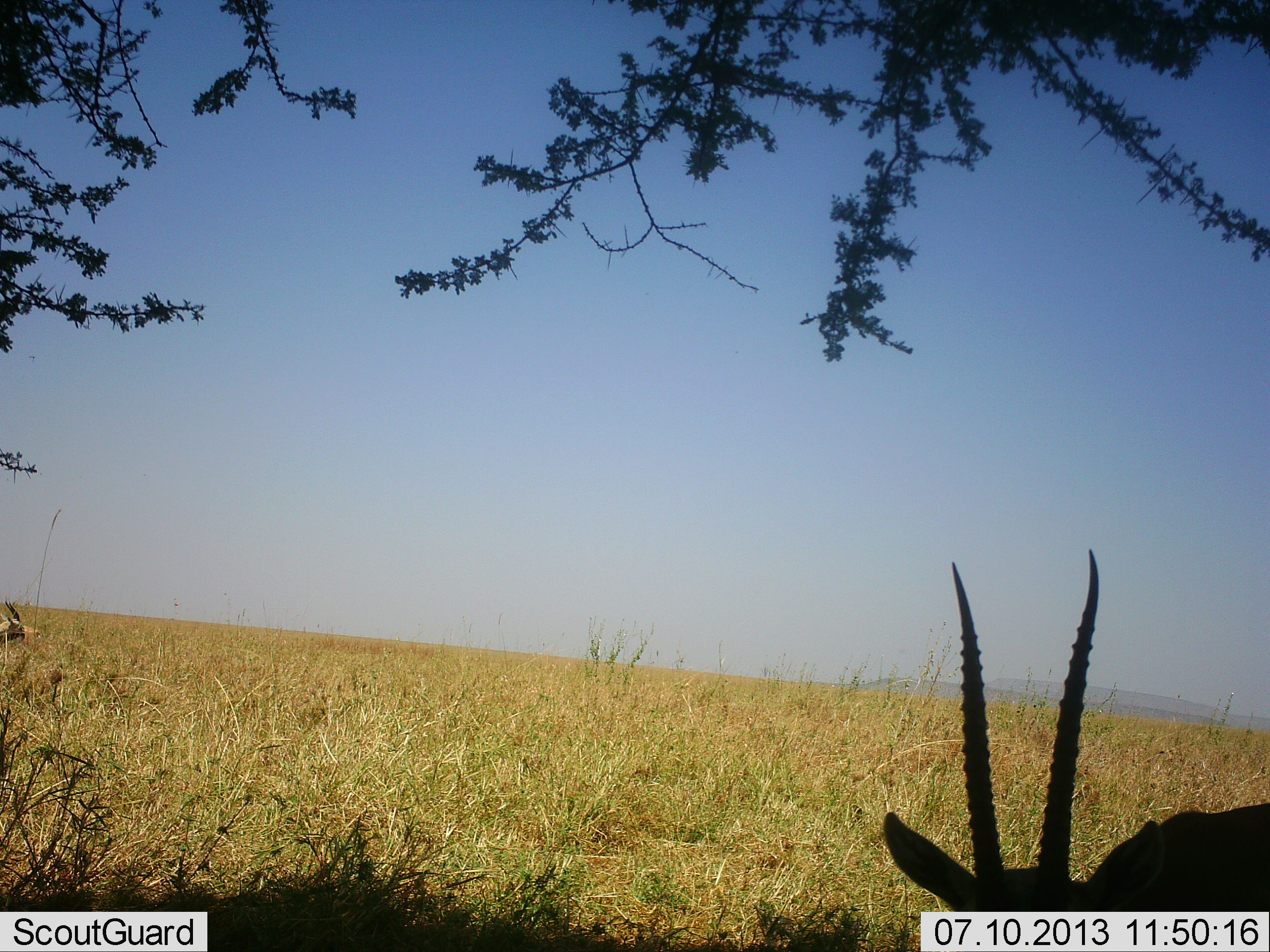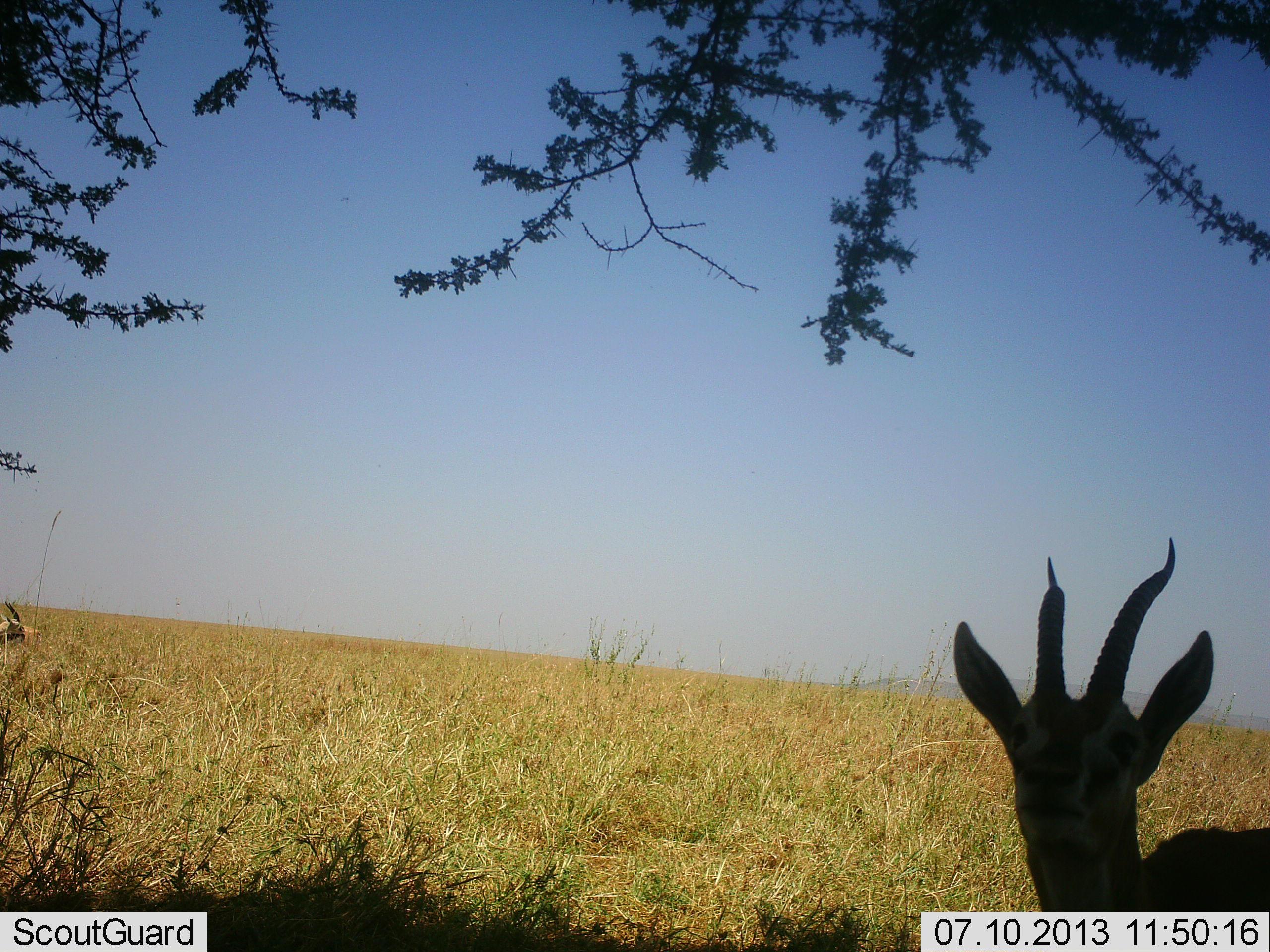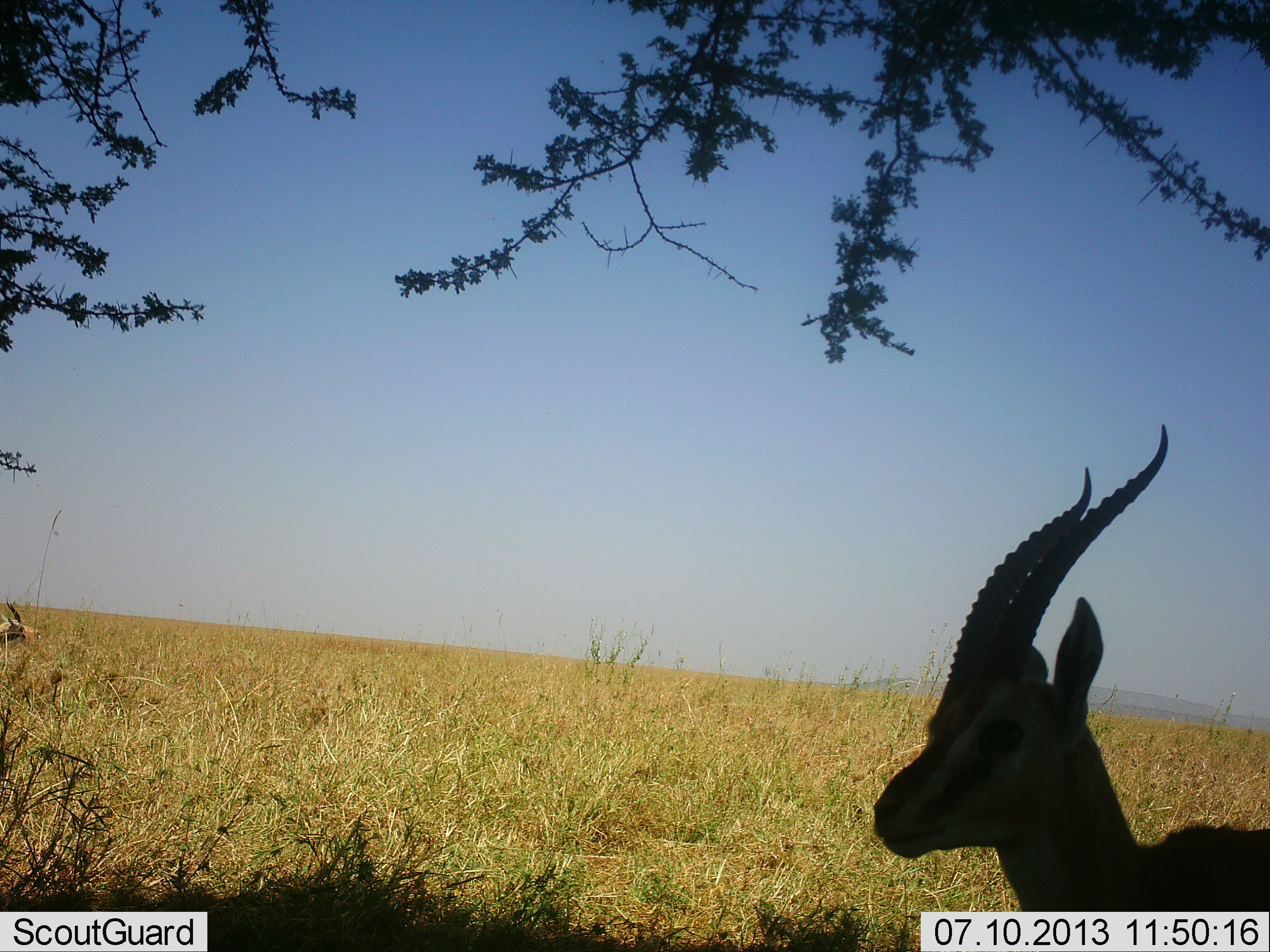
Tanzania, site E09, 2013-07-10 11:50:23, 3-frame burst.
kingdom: Animalia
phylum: Chordata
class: Mammalia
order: Artiodactyla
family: Bovidae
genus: Eudorcas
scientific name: Eudorcas thomsonii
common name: thomson's gazelle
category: gazellethomsons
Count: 1.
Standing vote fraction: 80%.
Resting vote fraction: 0%.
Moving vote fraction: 20%.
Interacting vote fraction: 0%.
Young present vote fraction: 0%.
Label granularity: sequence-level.